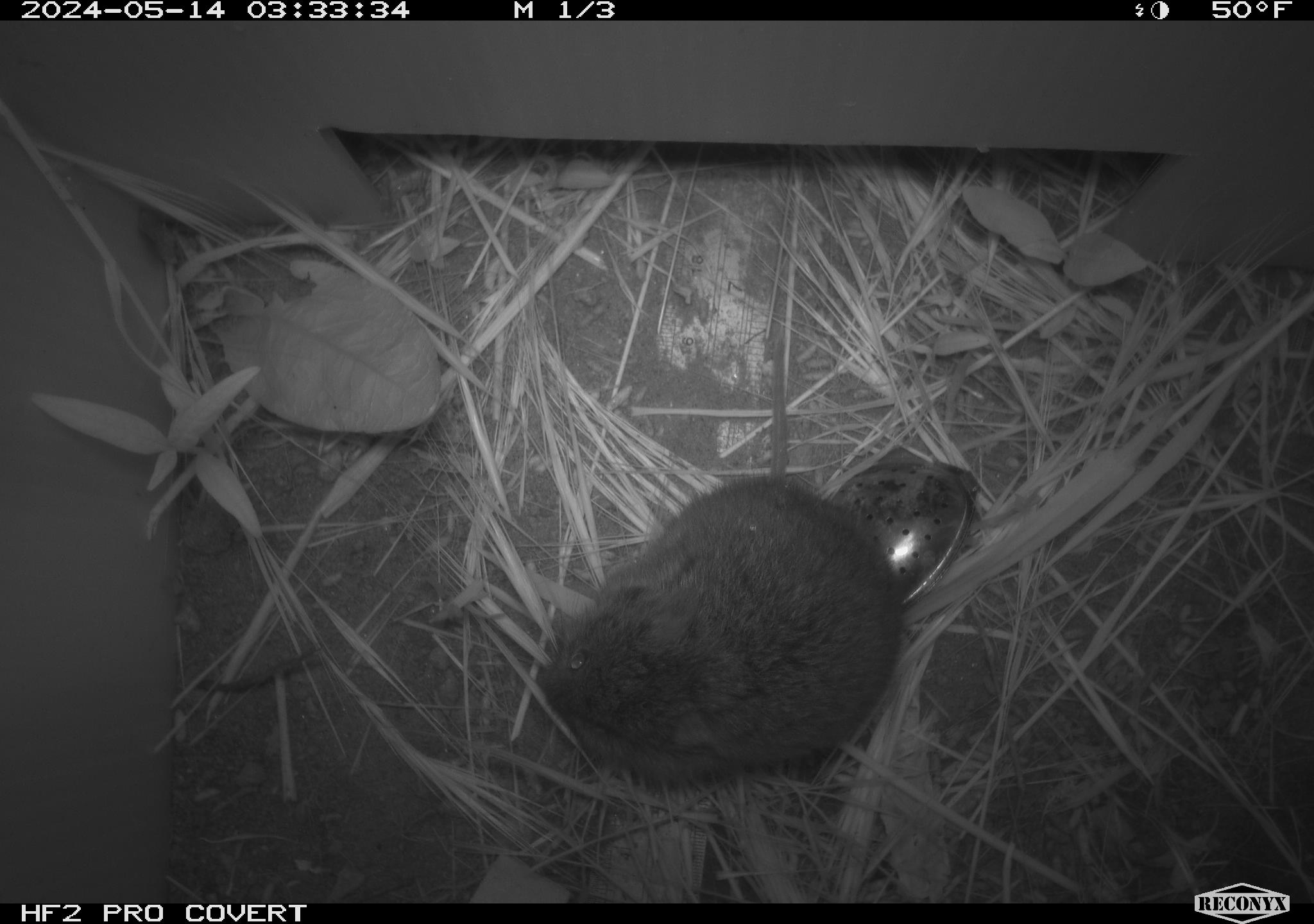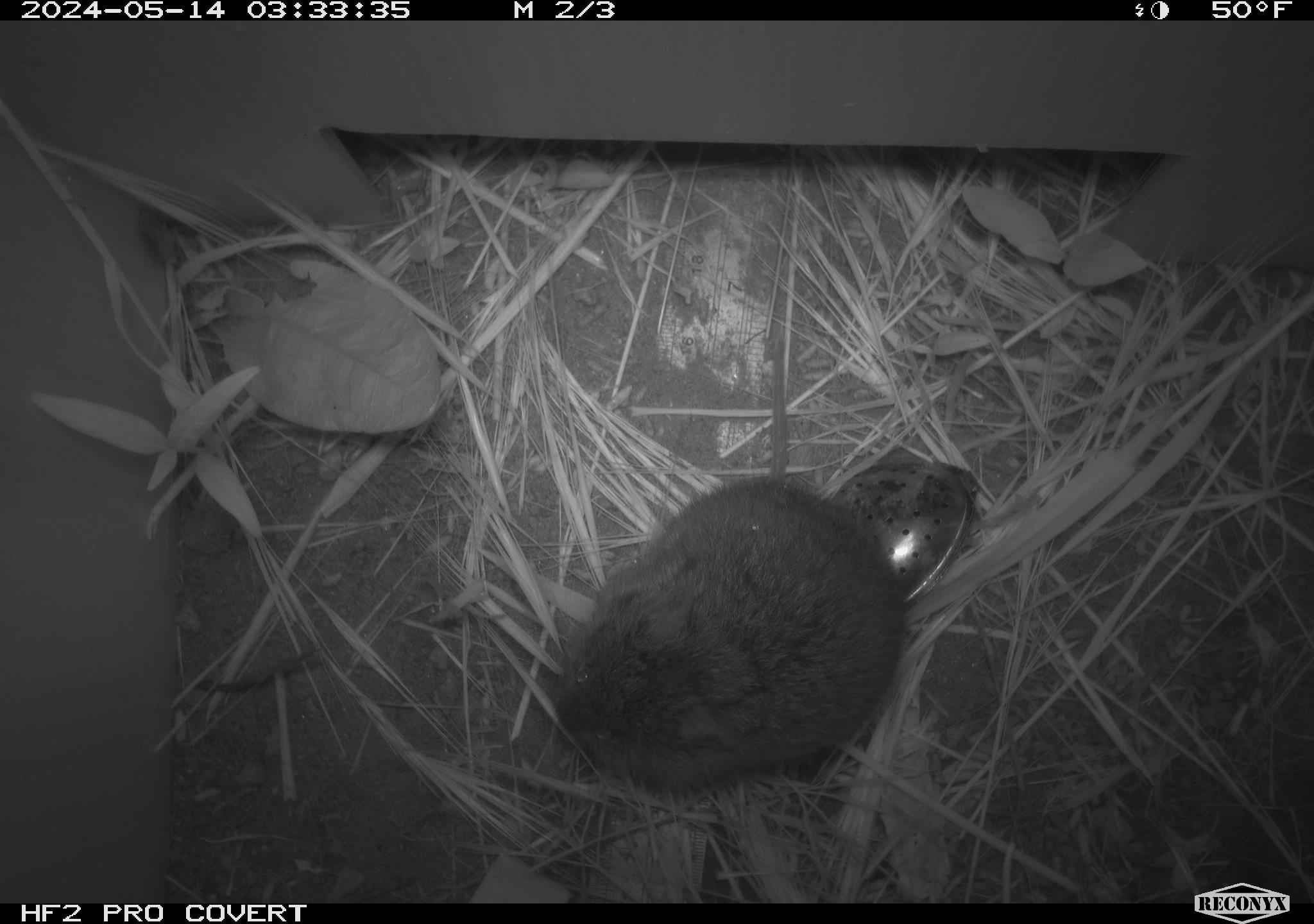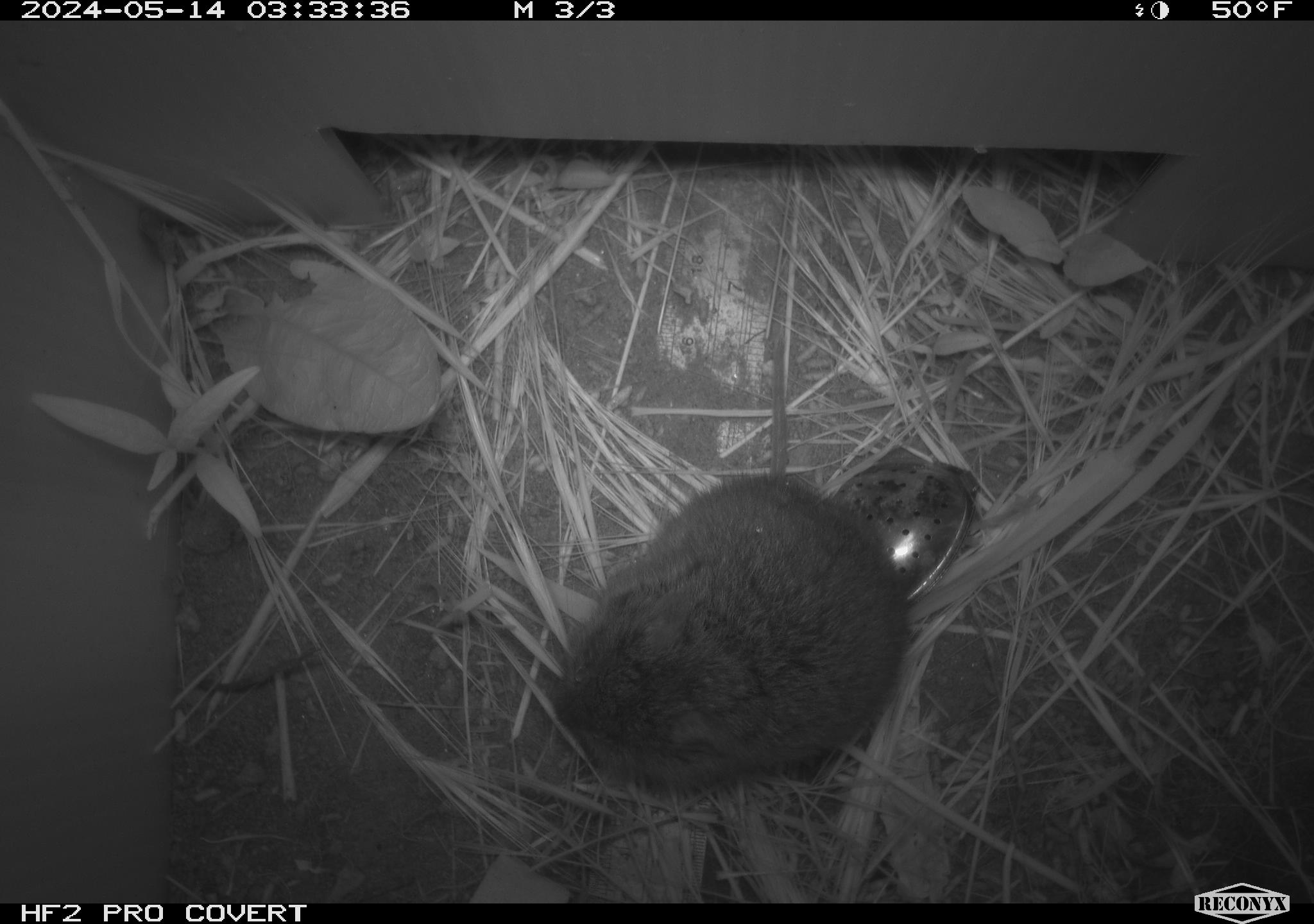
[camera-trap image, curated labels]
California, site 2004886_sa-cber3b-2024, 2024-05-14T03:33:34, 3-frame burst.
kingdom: Animalia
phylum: Chordata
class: Mammalia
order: Rodentia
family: Cricetidae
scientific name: Arvicolinae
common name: voles, lemmings, and muskrats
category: arvicolinae subfamily